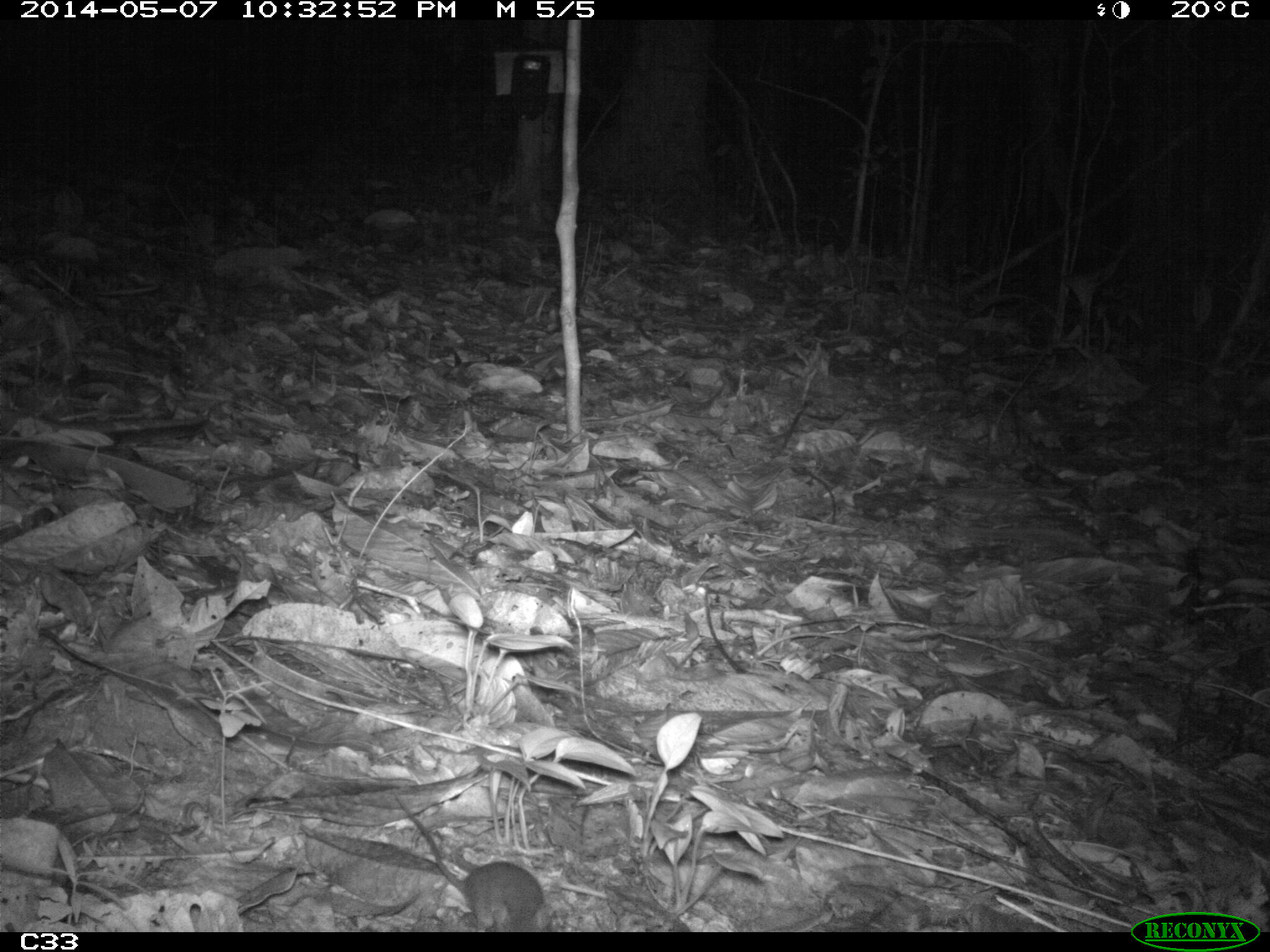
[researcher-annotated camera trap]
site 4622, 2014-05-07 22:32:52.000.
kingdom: Animalia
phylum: Chordata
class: Mammalia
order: Rodentia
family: Muridae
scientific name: Muridae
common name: mice, rats, and gerbils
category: unknown mouse or rat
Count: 1.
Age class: adult.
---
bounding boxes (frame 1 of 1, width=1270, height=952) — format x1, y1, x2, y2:
unknown mouse or rat: 388, 785, 551, 932